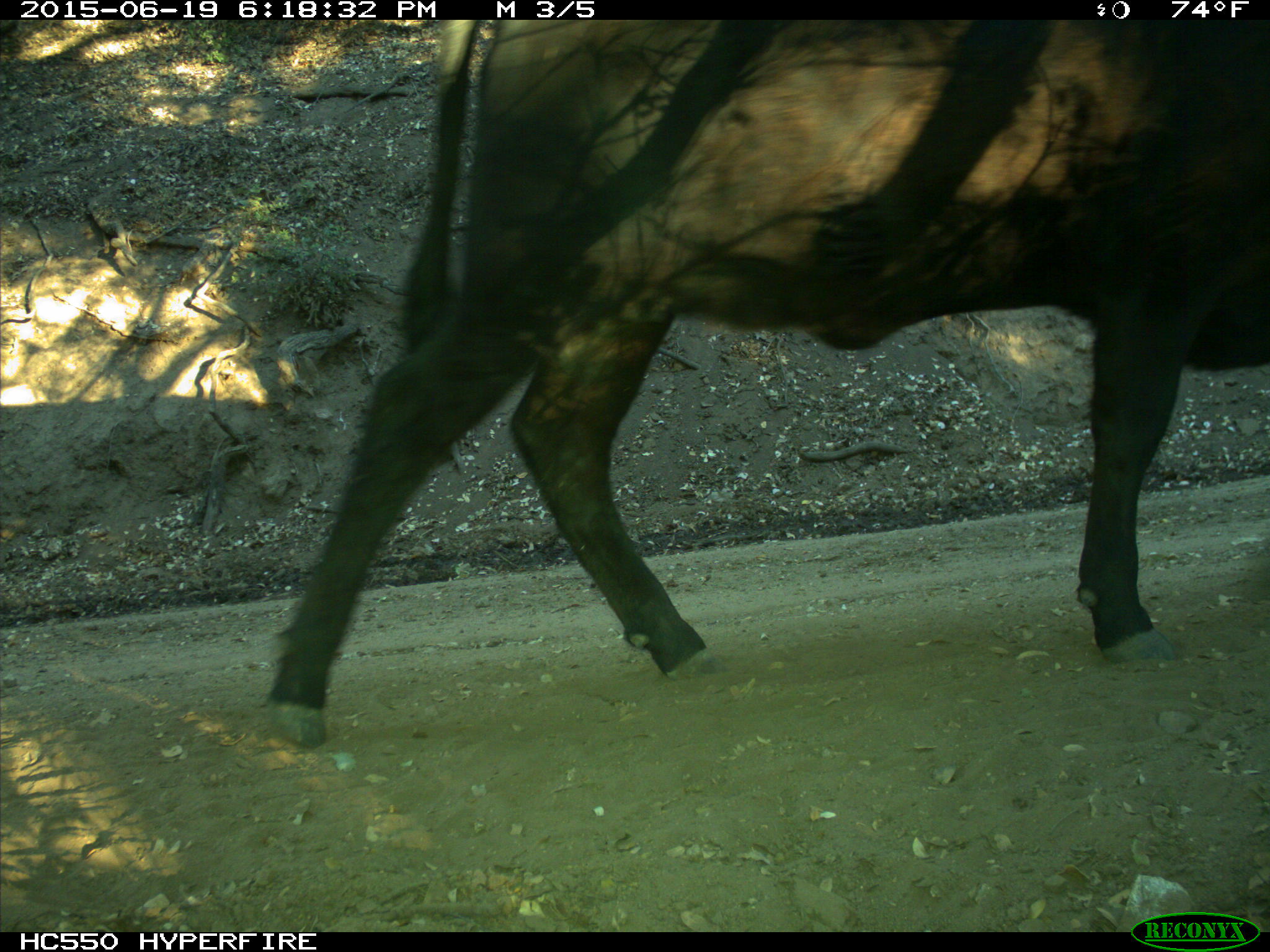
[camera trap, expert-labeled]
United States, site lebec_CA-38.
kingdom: Animalia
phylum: Chordata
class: Mammalia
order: Artiodactyla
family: Bovidae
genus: Bos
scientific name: Bos taurus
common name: domestic cow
Bos taurus (domestic cow).